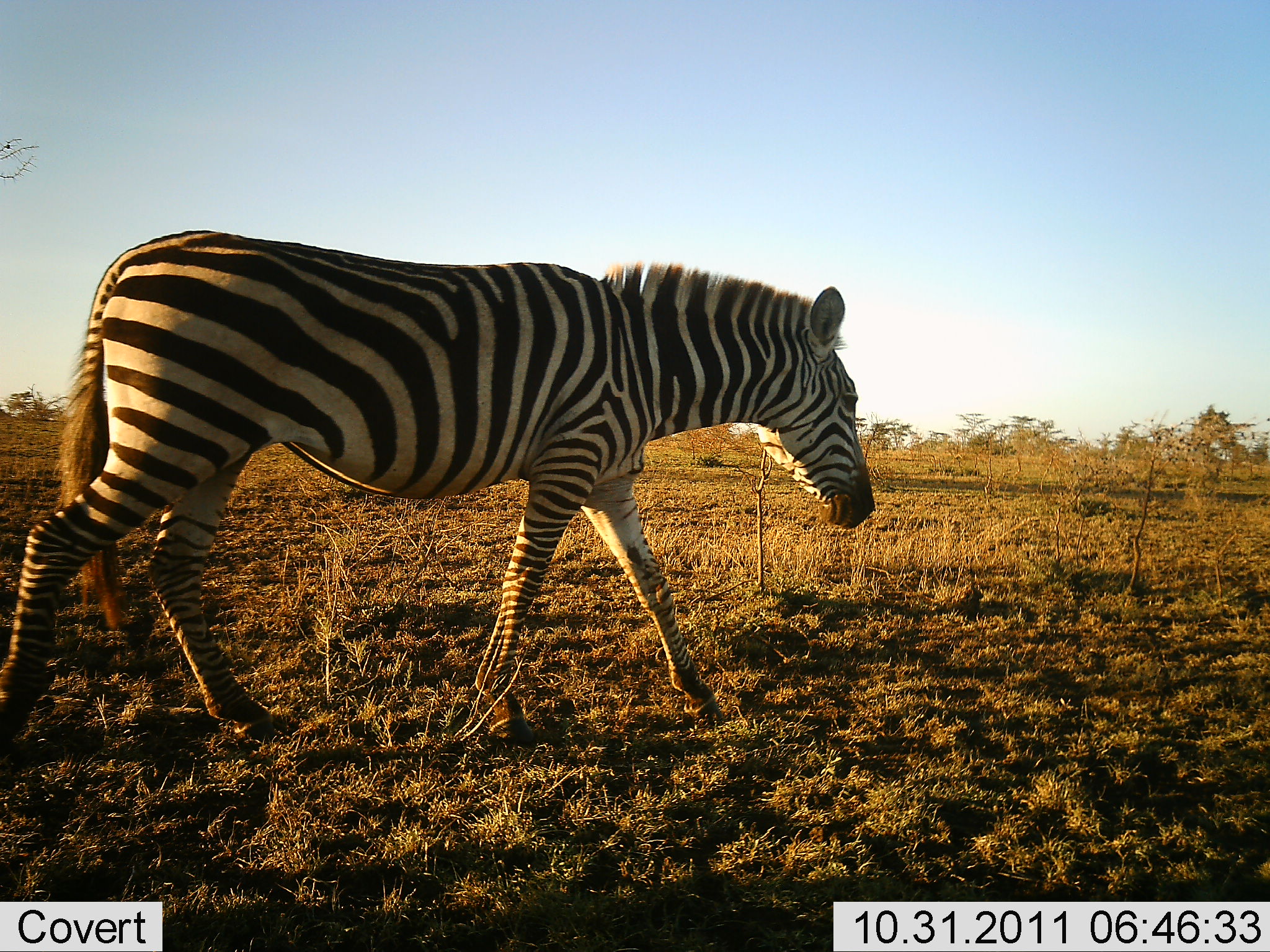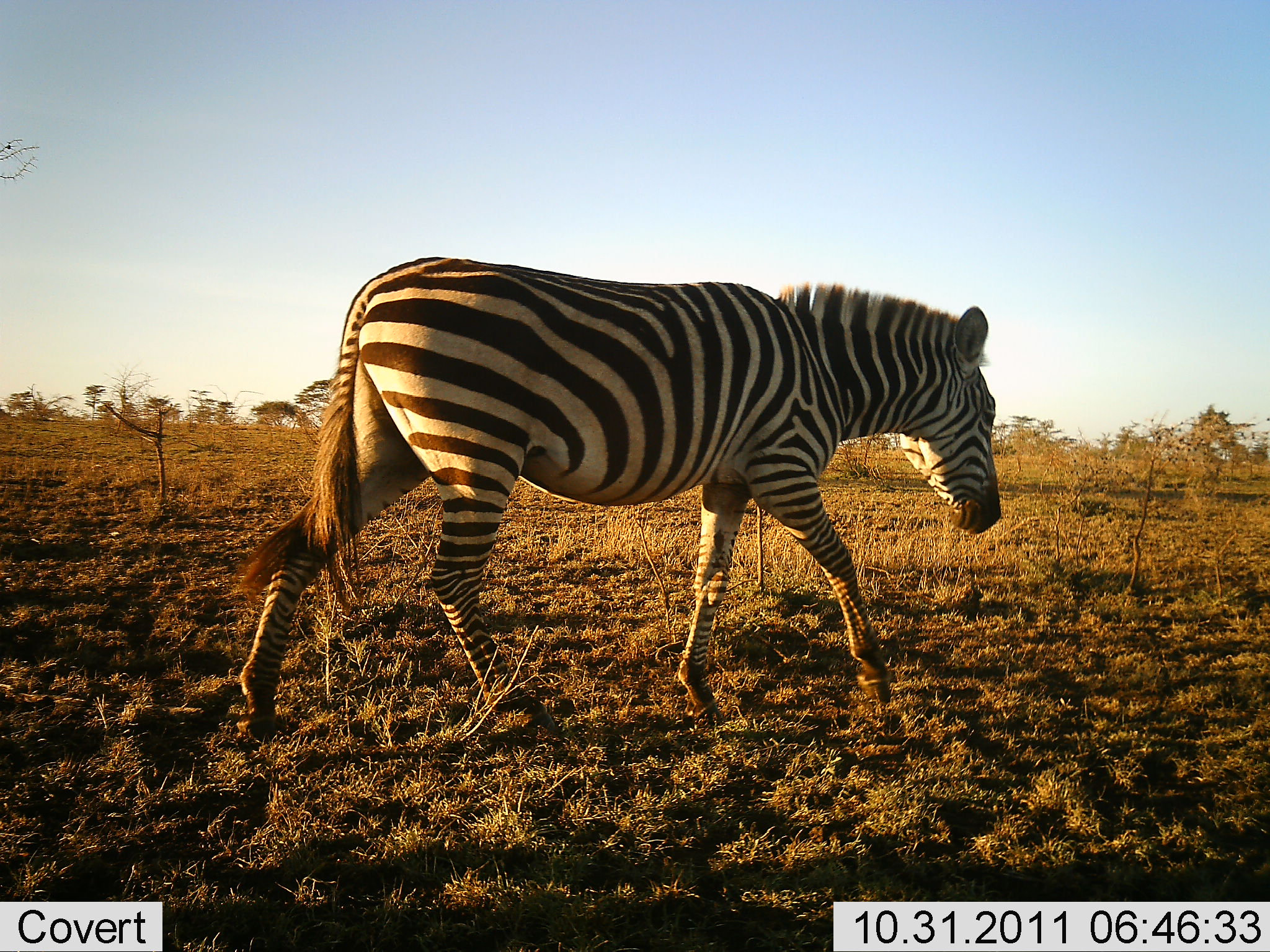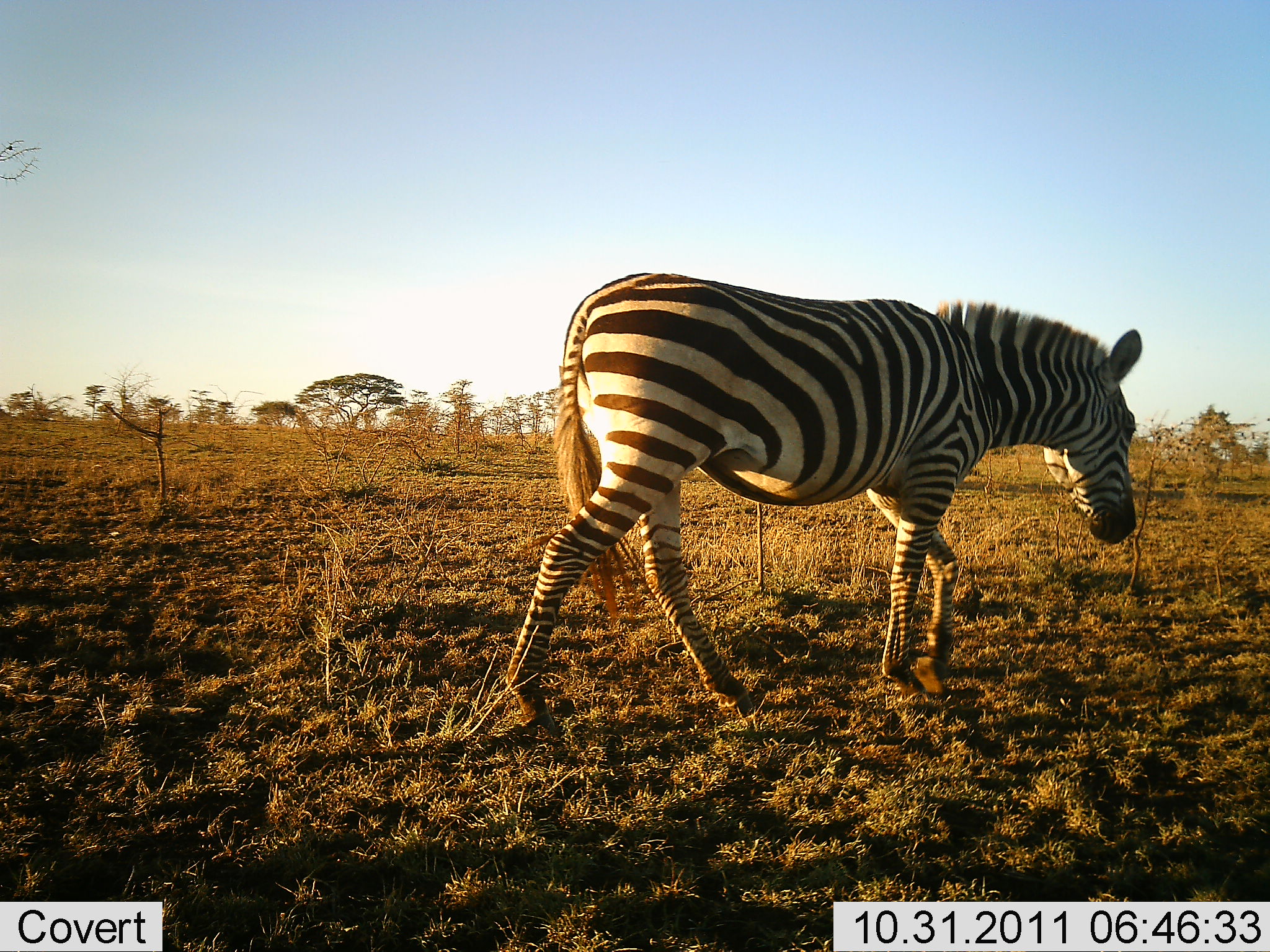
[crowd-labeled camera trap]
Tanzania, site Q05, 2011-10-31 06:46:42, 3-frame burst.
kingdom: Animalia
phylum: Chordata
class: Mammalia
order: Perissodactyla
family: Equidae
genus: Equus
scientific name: Equus quagga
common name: plains zebra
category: zebra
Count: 1.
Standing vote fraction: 0%.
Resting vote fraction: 0%.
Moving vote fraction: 100%.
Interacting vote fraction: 0%.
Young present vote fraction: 0%.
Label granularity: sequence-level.